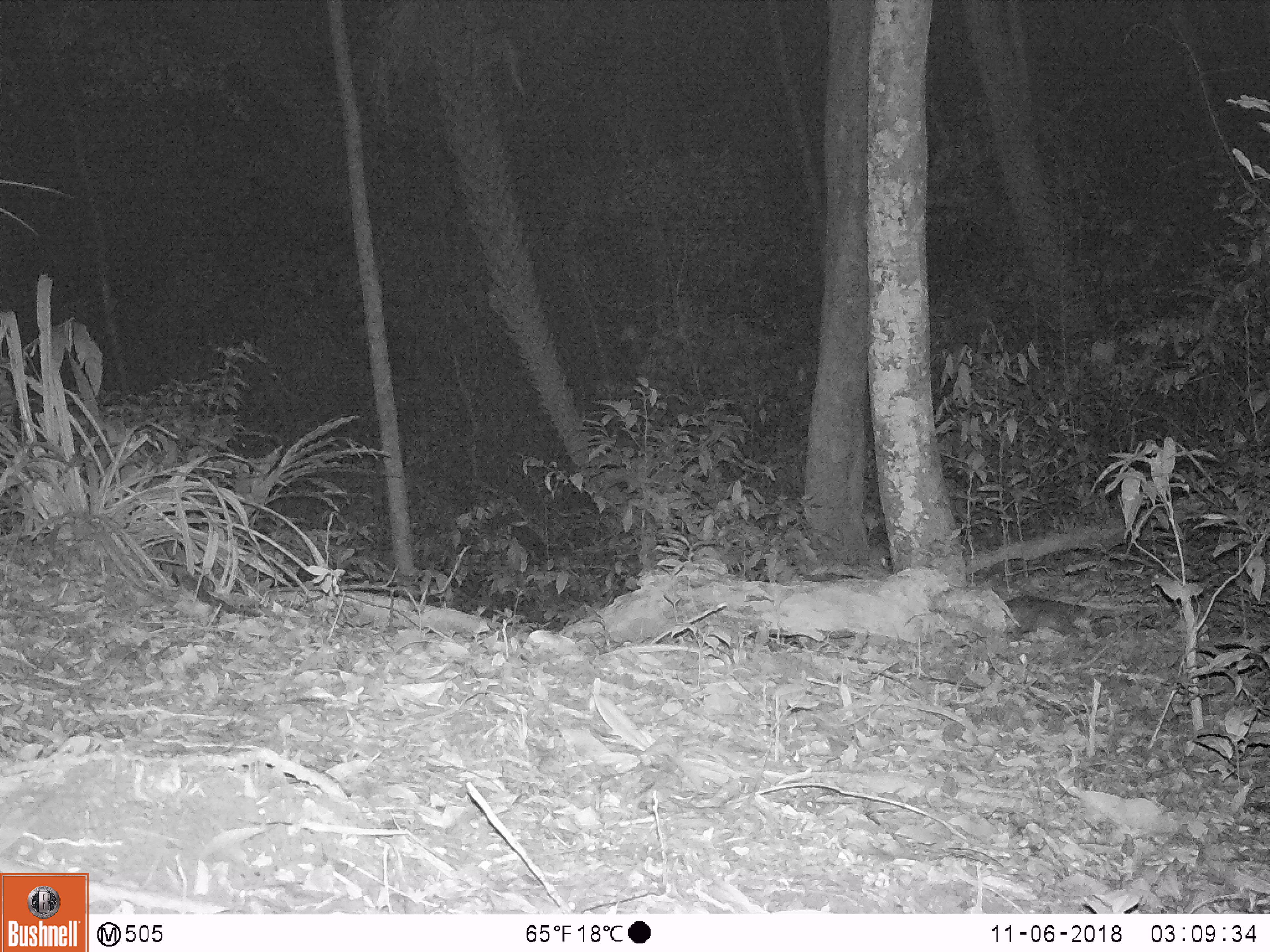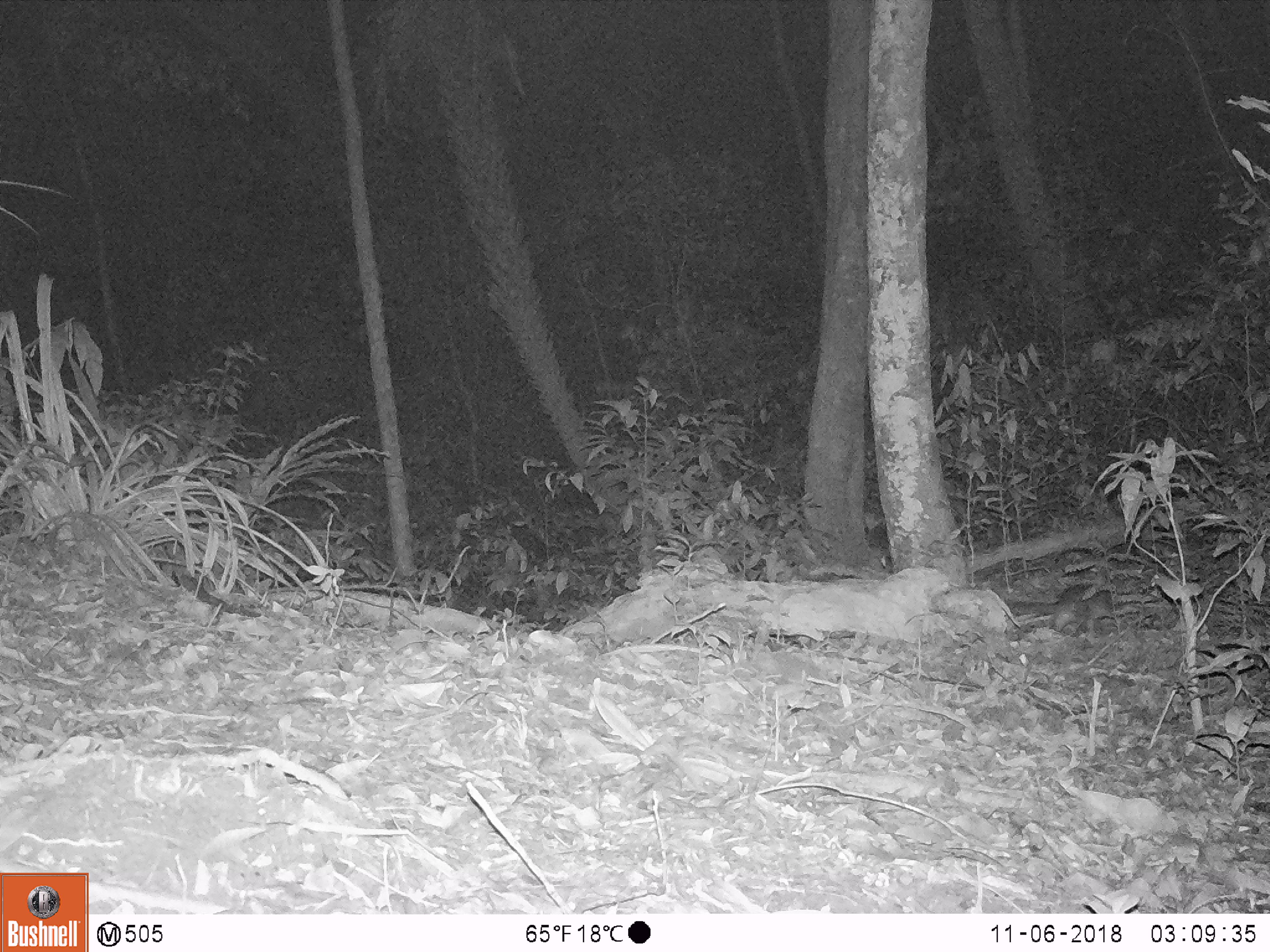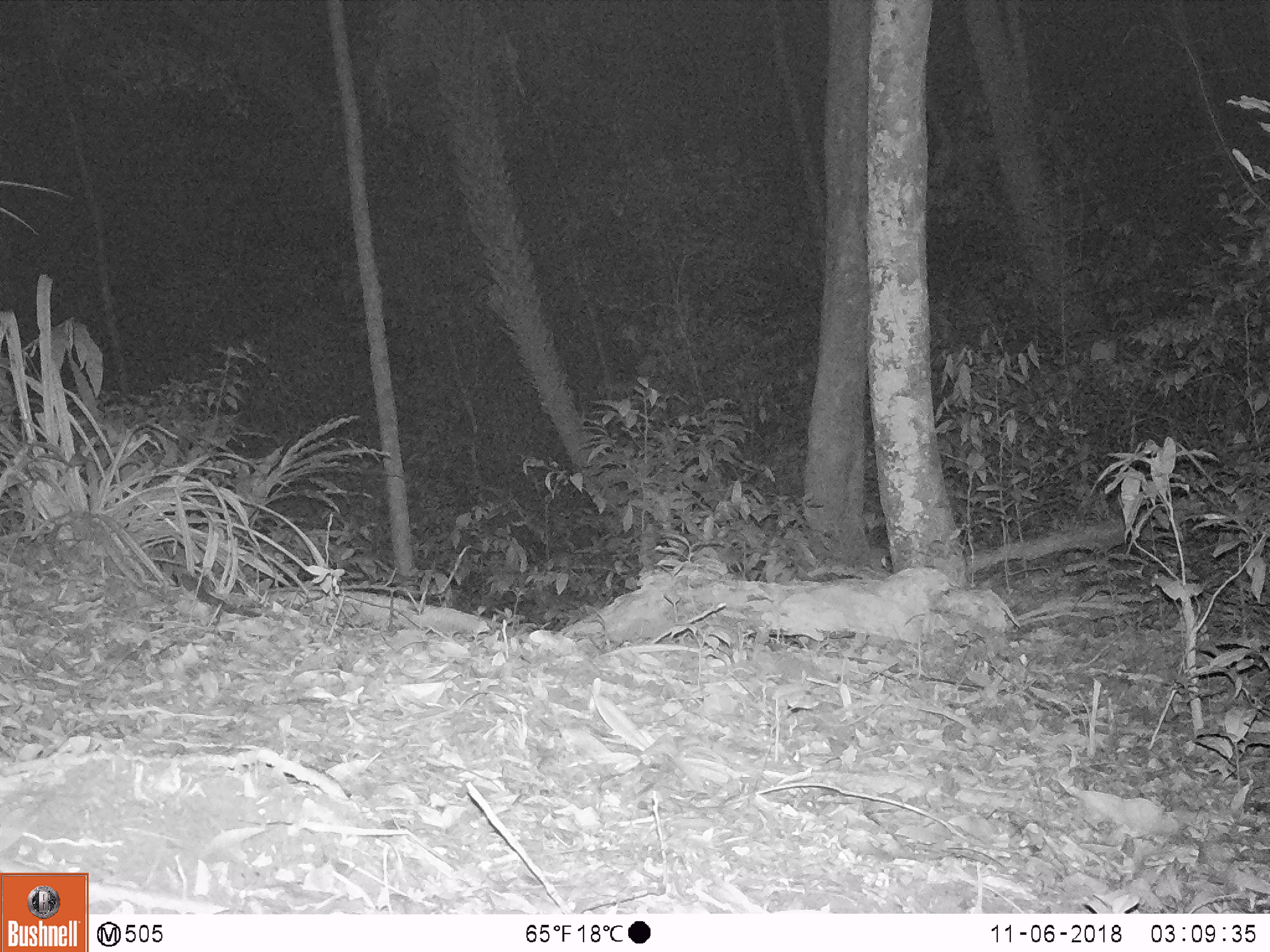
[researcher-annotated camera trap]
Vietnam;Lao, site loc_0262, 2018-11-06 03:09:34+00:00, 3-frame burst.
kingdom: Animalia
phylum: Chordata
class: Mammalia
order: Carnivora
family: Mustelidae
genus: Melogale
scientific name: Melogale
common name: ferret badger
Ferret badger (Melogale). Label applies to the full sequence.